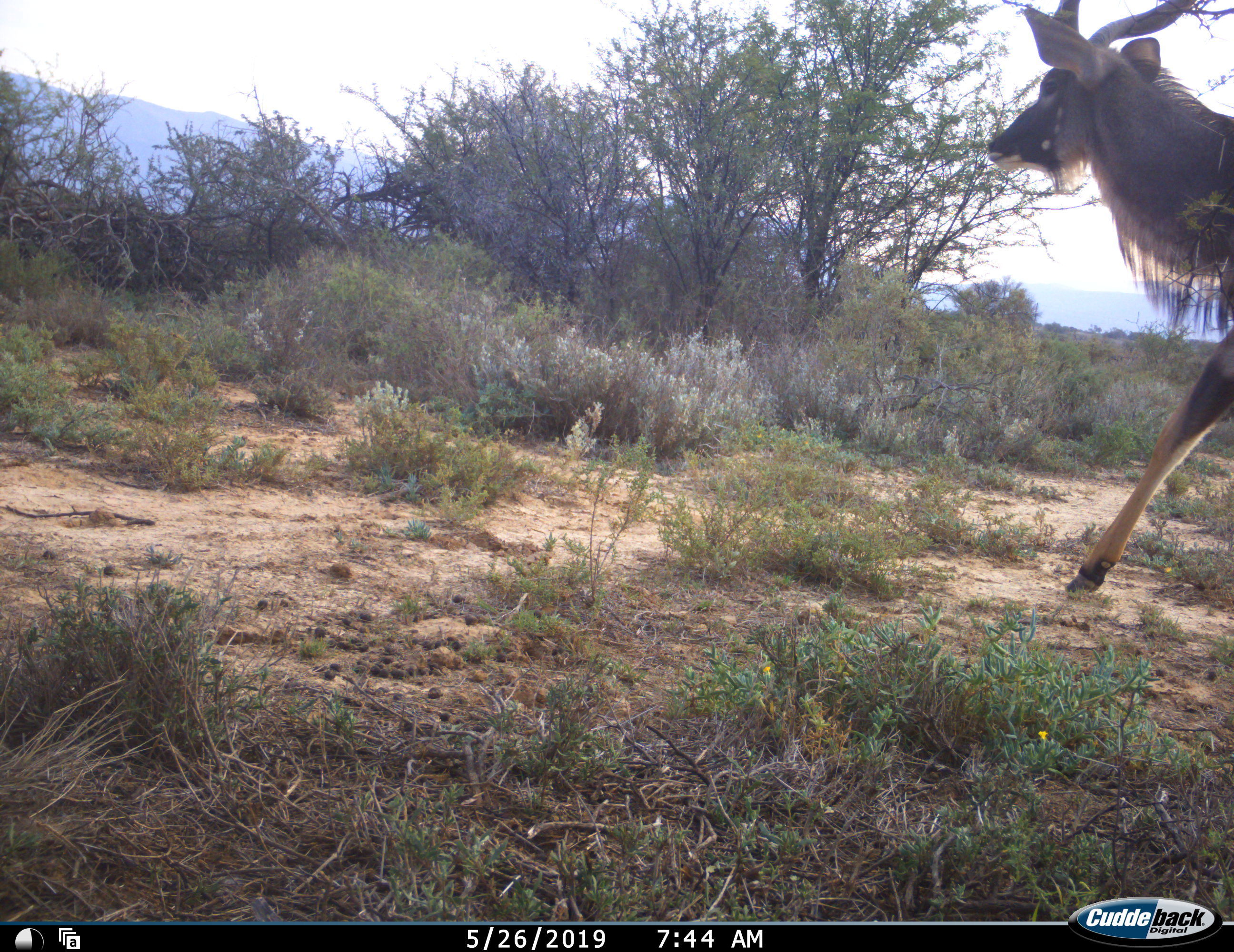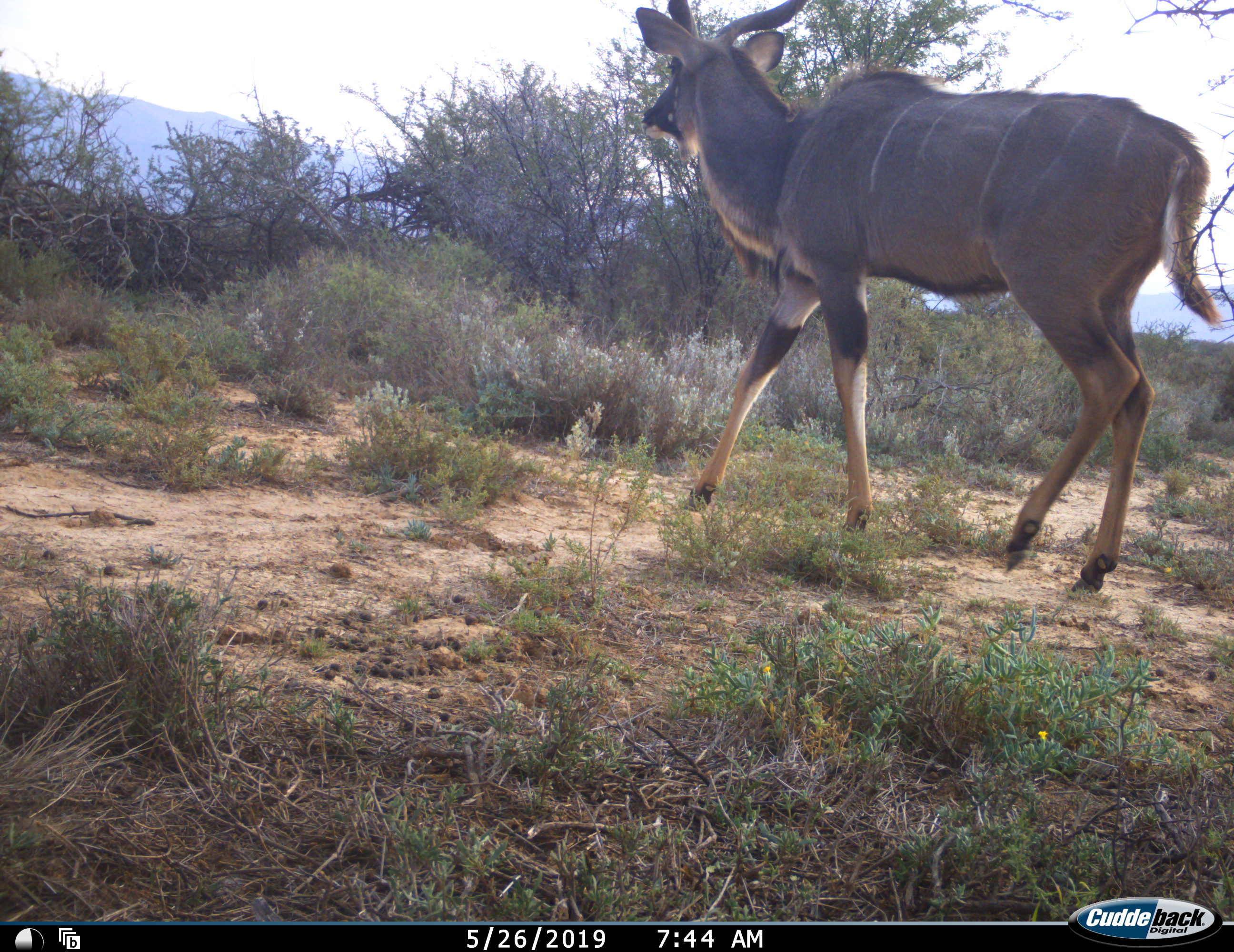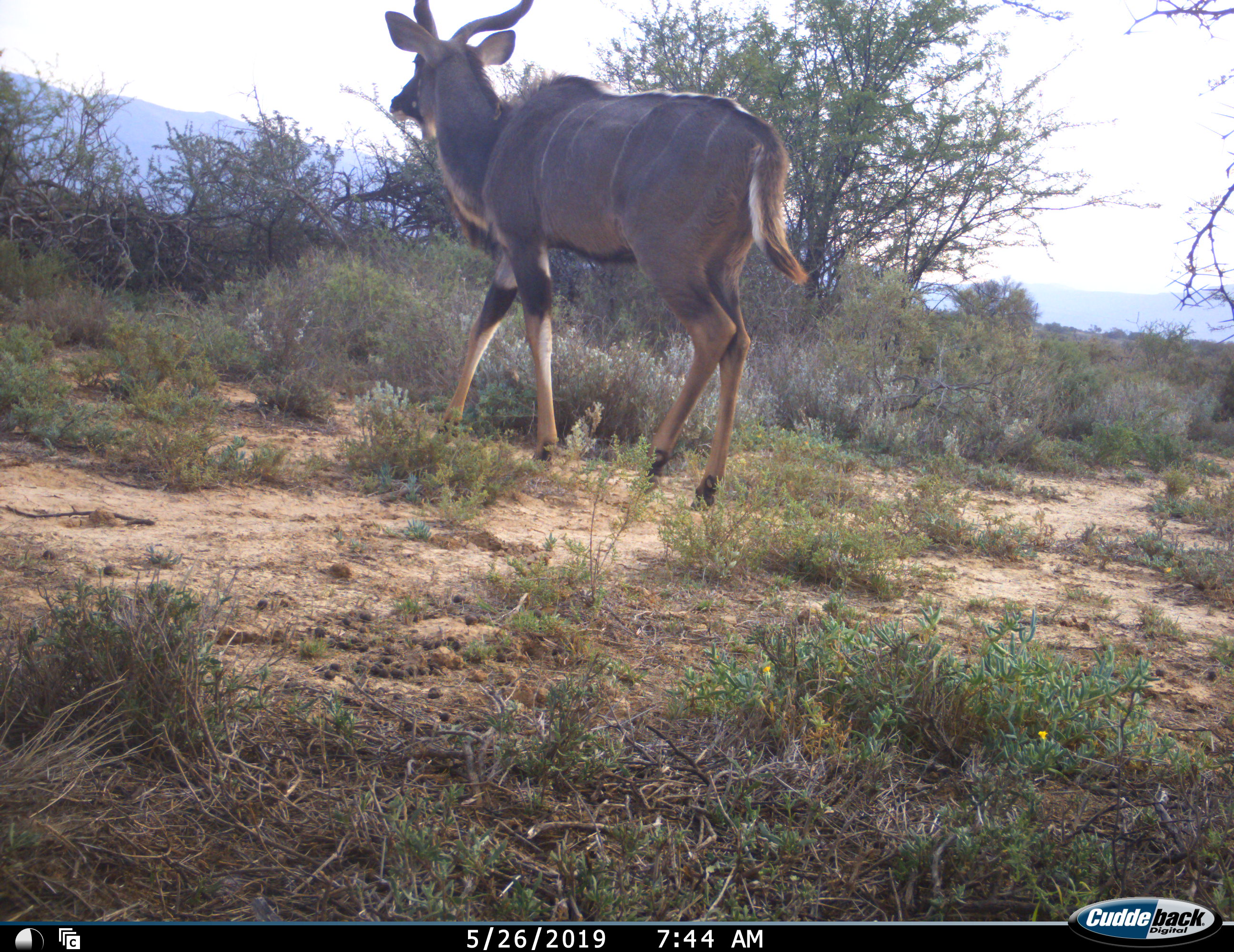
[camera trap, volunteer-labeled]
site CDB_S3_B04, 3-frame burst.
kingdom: Animalia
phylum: Chordata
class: Mammalia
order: Artiodactyla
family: Bovidae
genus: Tragelaphus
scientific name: Tragelaphus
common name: kudu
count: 1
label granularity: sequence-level